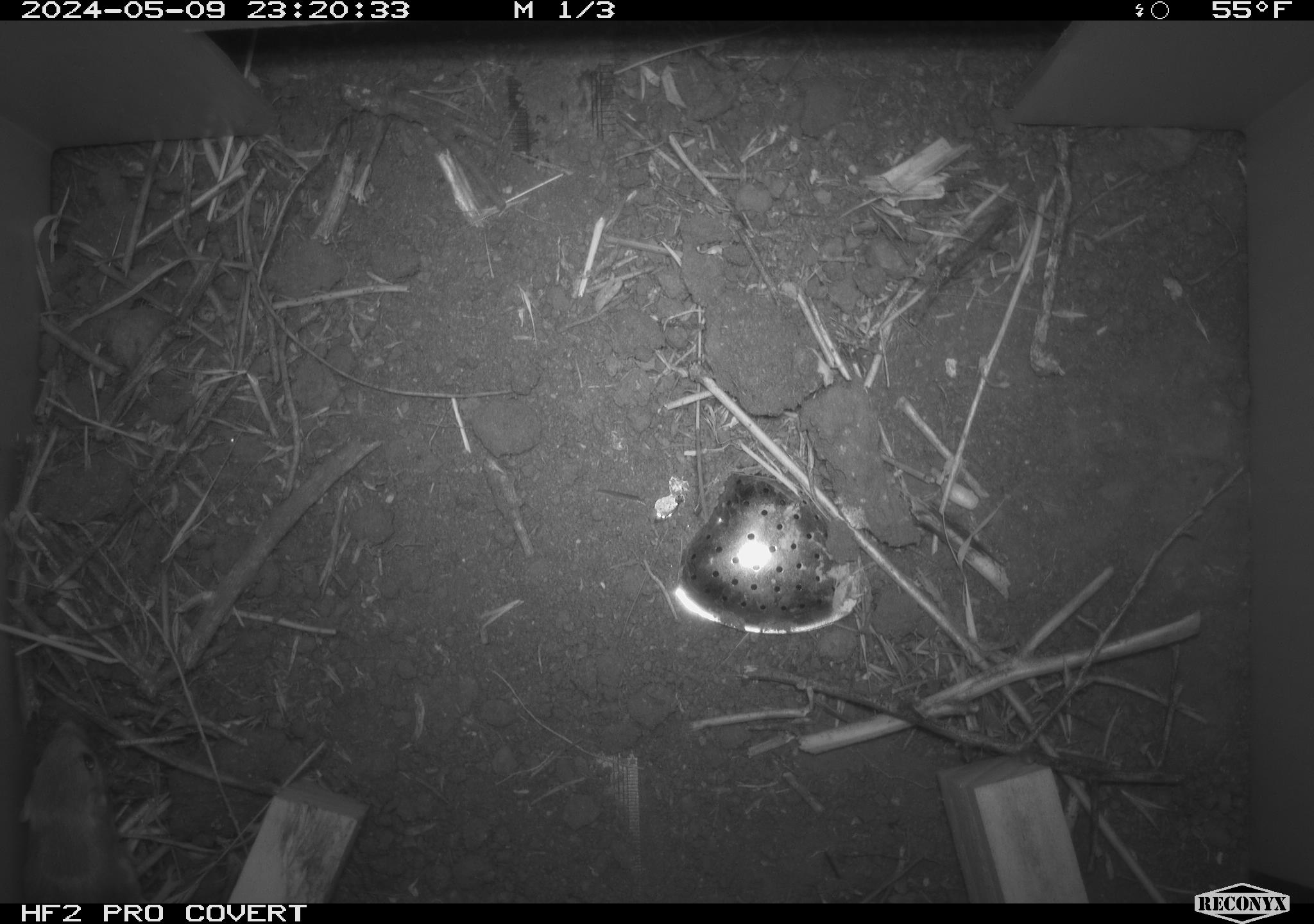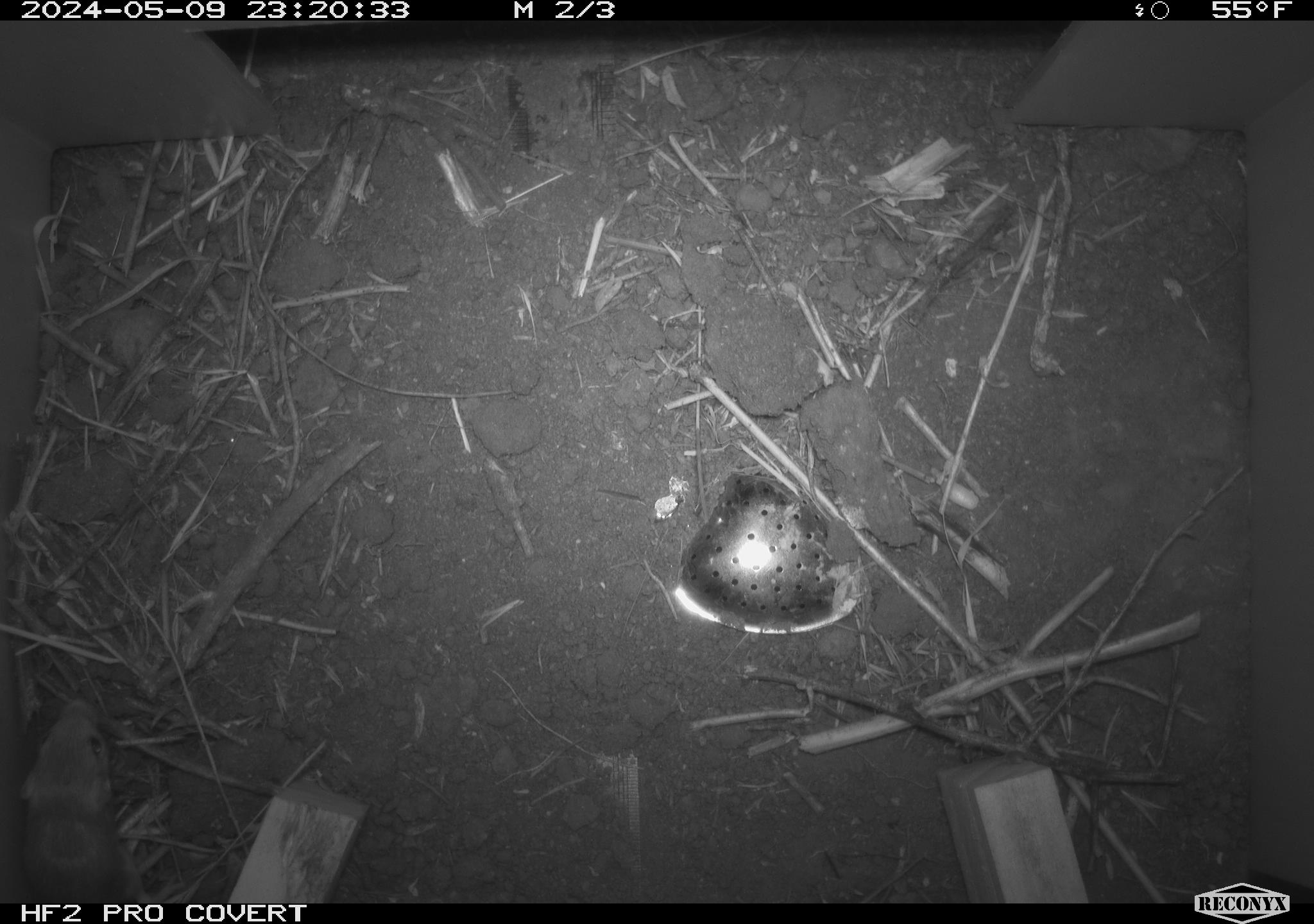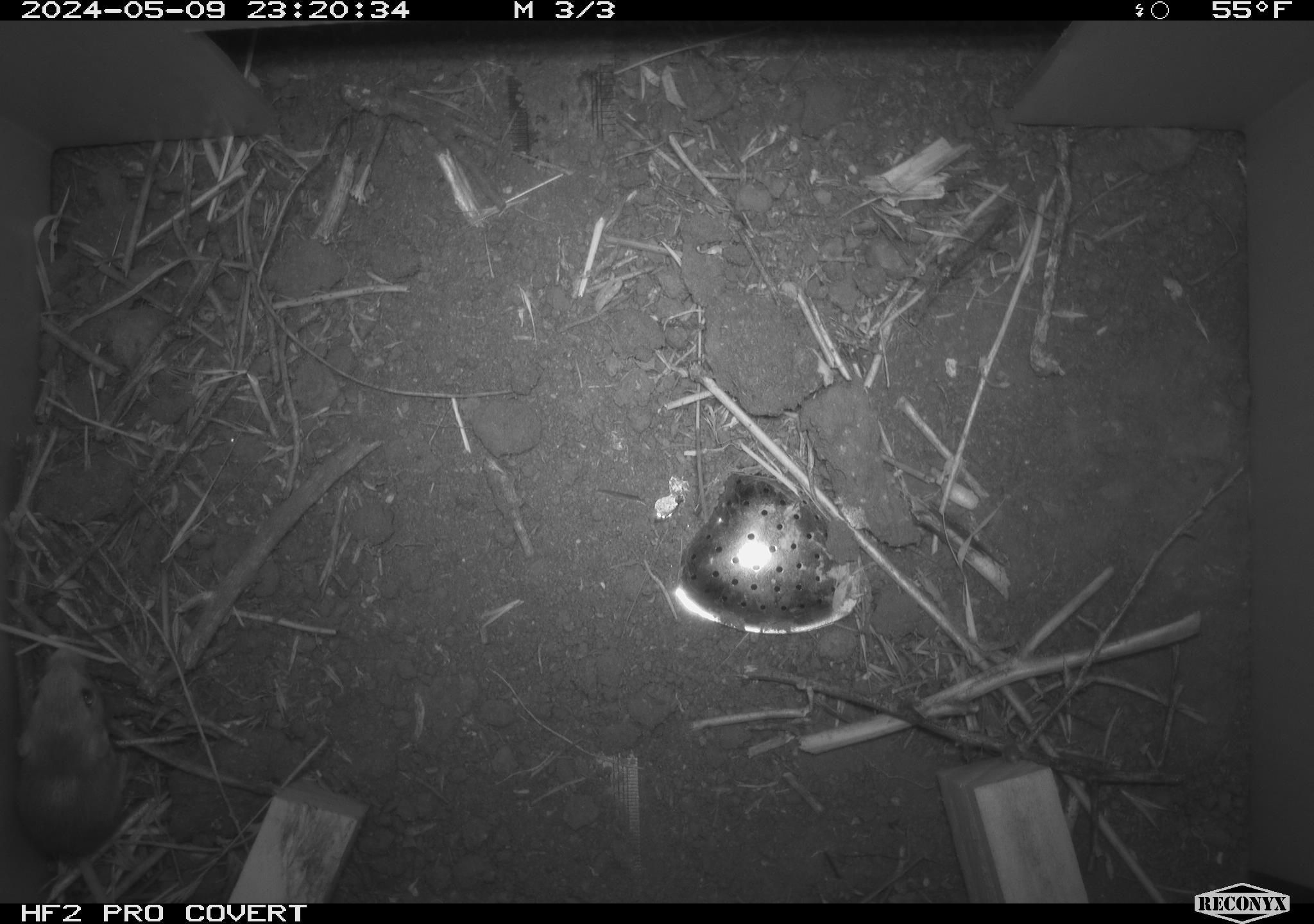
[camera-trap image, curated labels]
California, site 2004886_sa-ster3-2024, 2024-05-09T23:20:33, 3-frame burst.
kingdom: Animalia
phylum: Chordata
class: Mammalia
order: Rodentia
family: Heteromyidae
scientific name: Heteromyidae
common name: kangaroo rats and pocket mice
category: heteromyidae family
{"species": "heteromyidae family (kangaroo rats and pocket mice) (Heteromyidae)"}